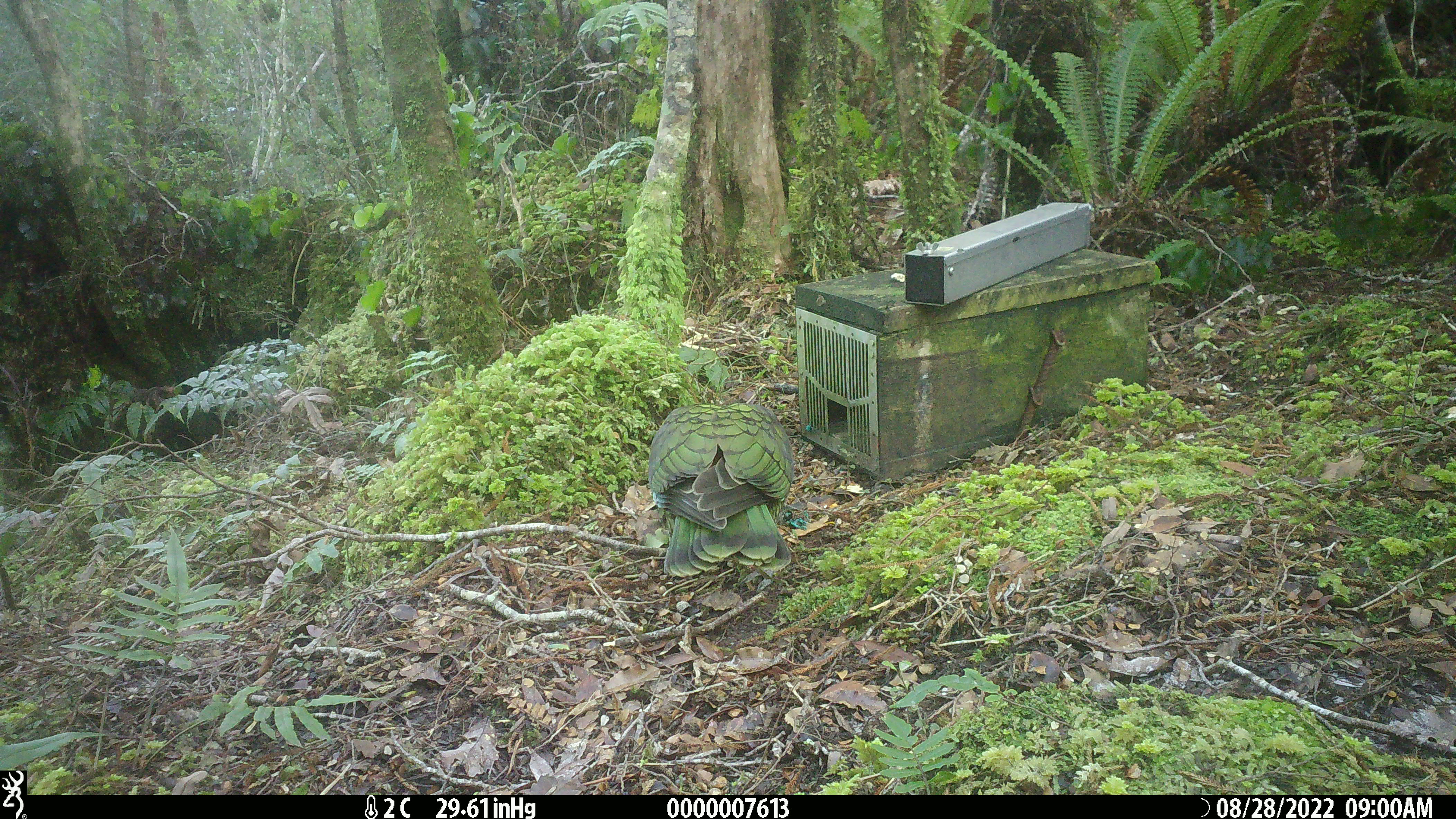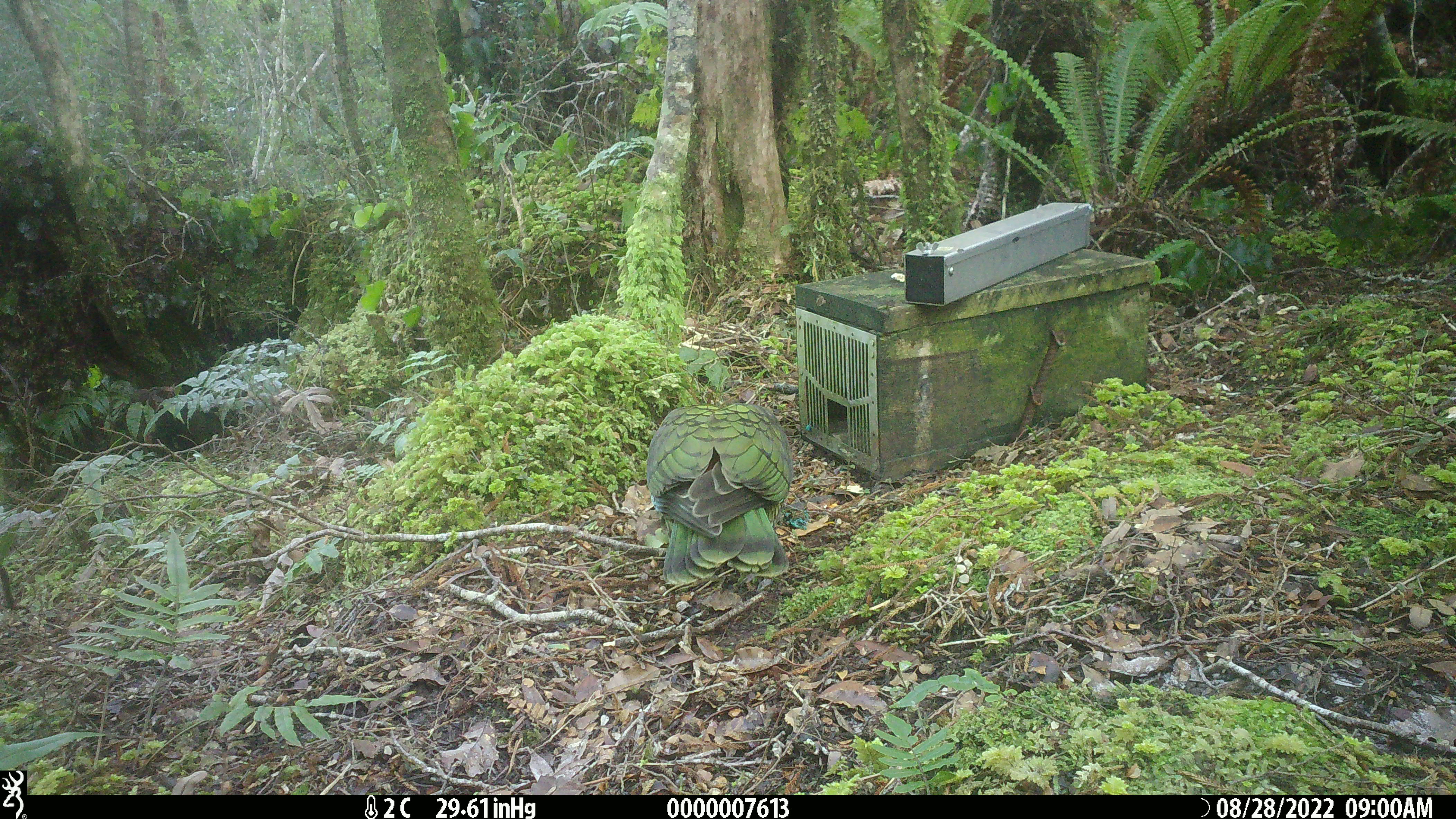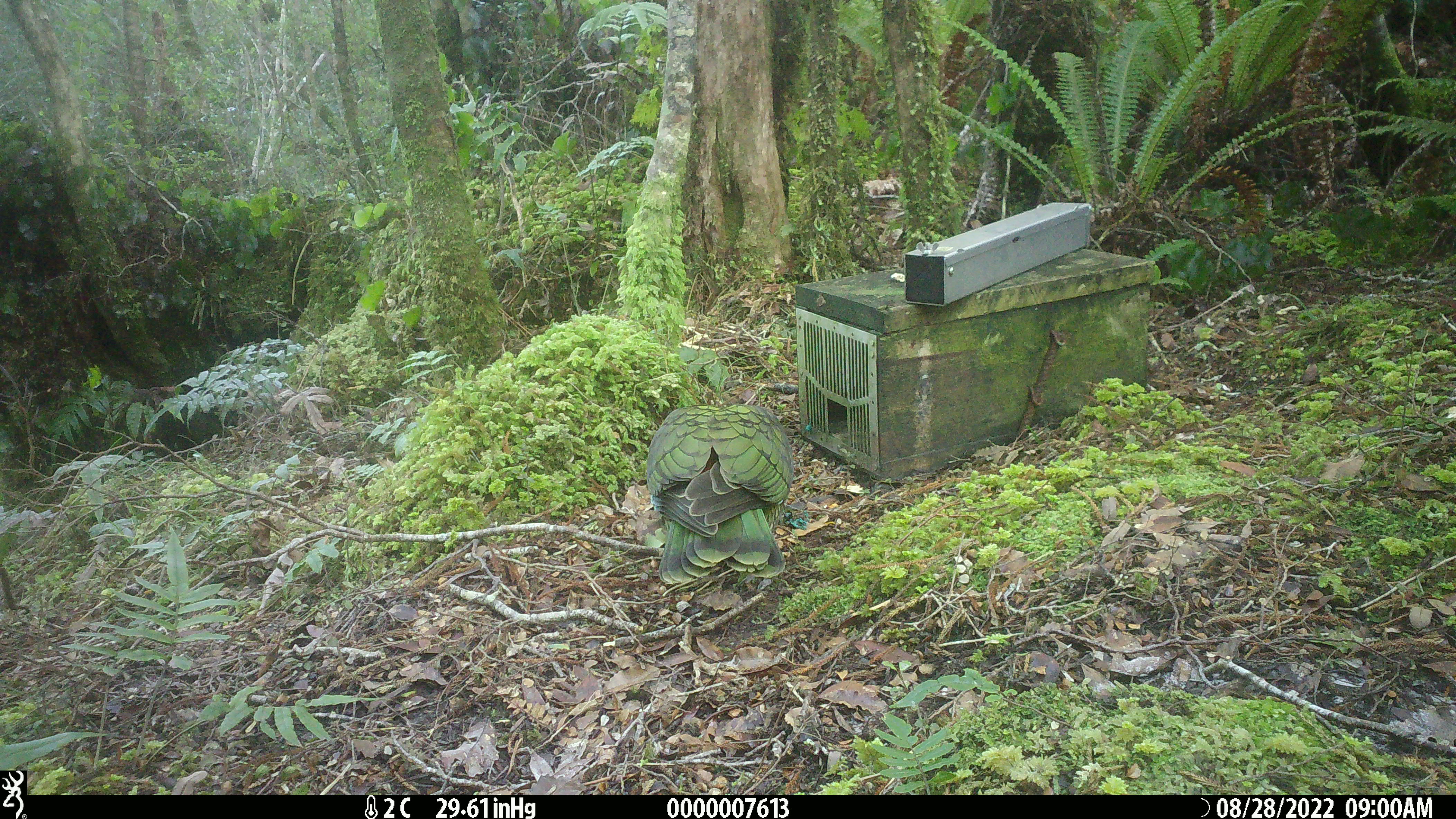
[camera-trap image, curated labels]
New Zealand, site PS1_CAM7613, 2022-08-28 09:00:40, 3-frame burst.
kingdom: Animalia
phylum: Chordata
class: Aves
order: Psittaciformes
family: Strigopidae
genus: Nestor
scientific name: Nestor notabilis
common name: kea